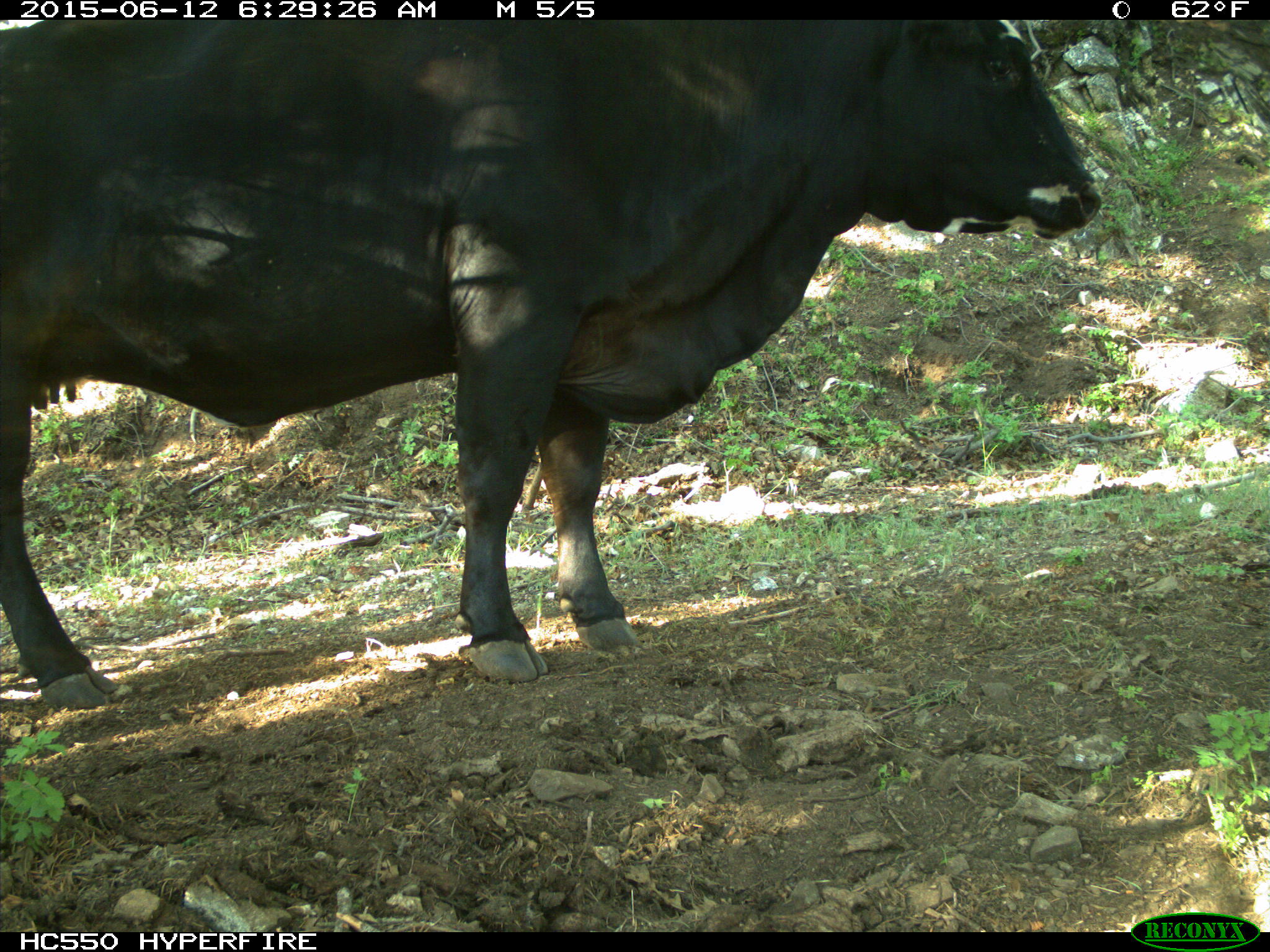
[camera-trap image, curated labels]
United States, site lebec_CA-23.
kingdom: Animalia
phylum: Chordata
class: Mammalia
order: Artiodactyla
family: Bovidae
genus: Bos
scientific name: Bos taurus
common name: domestic cow